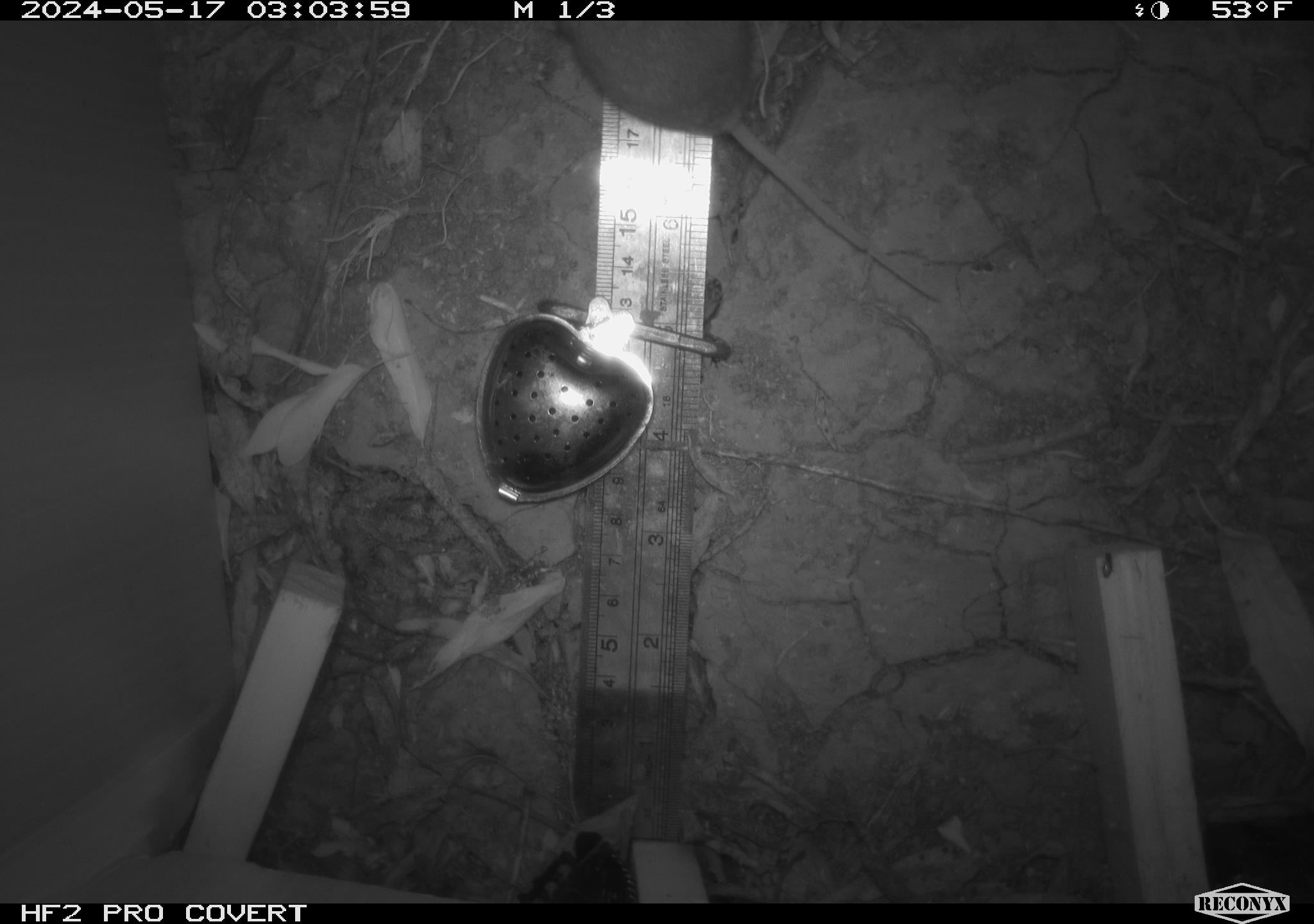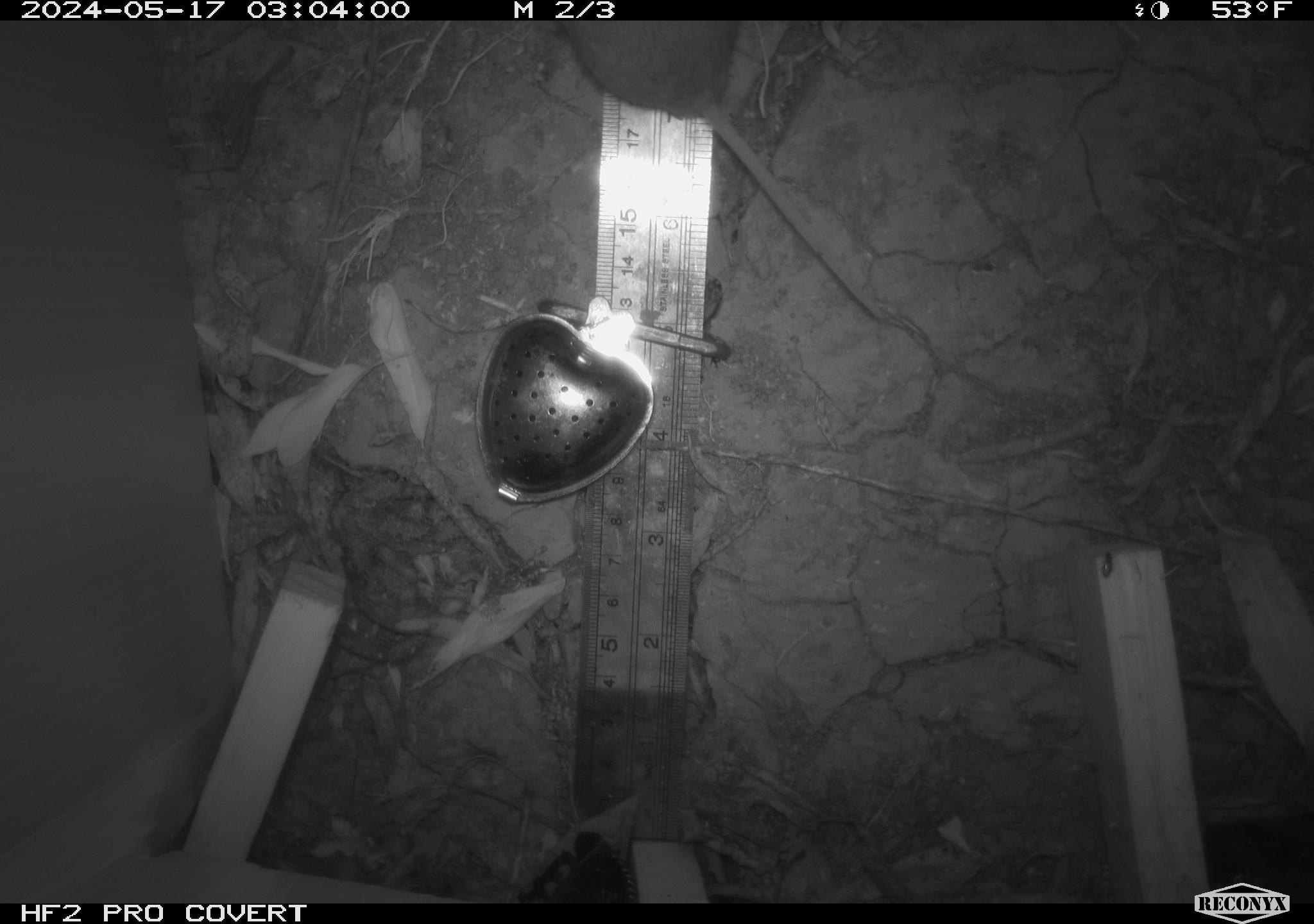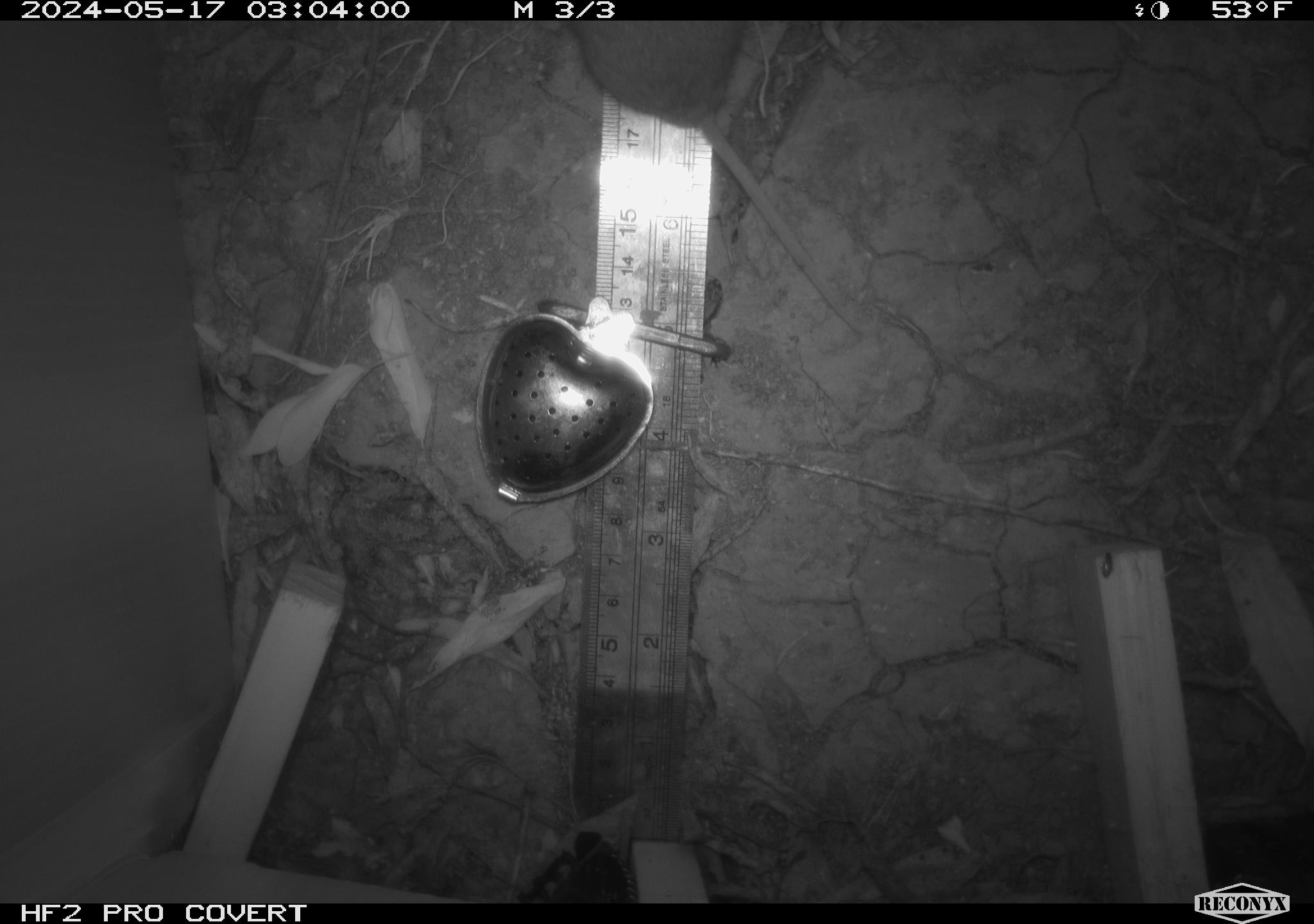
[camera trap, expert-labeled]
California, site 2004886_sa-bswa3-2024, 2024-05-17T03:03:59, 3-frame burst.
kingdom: Animalia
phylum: Chordata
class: Mammalia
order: Rodentia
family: Cricetidae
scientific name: Arvicolinae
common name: voles, lemmings, and muskrats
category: arvicolinae subfamily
Arvicolinae subfamily (voles, lemmings, and muskrats) (Arvicolinae).